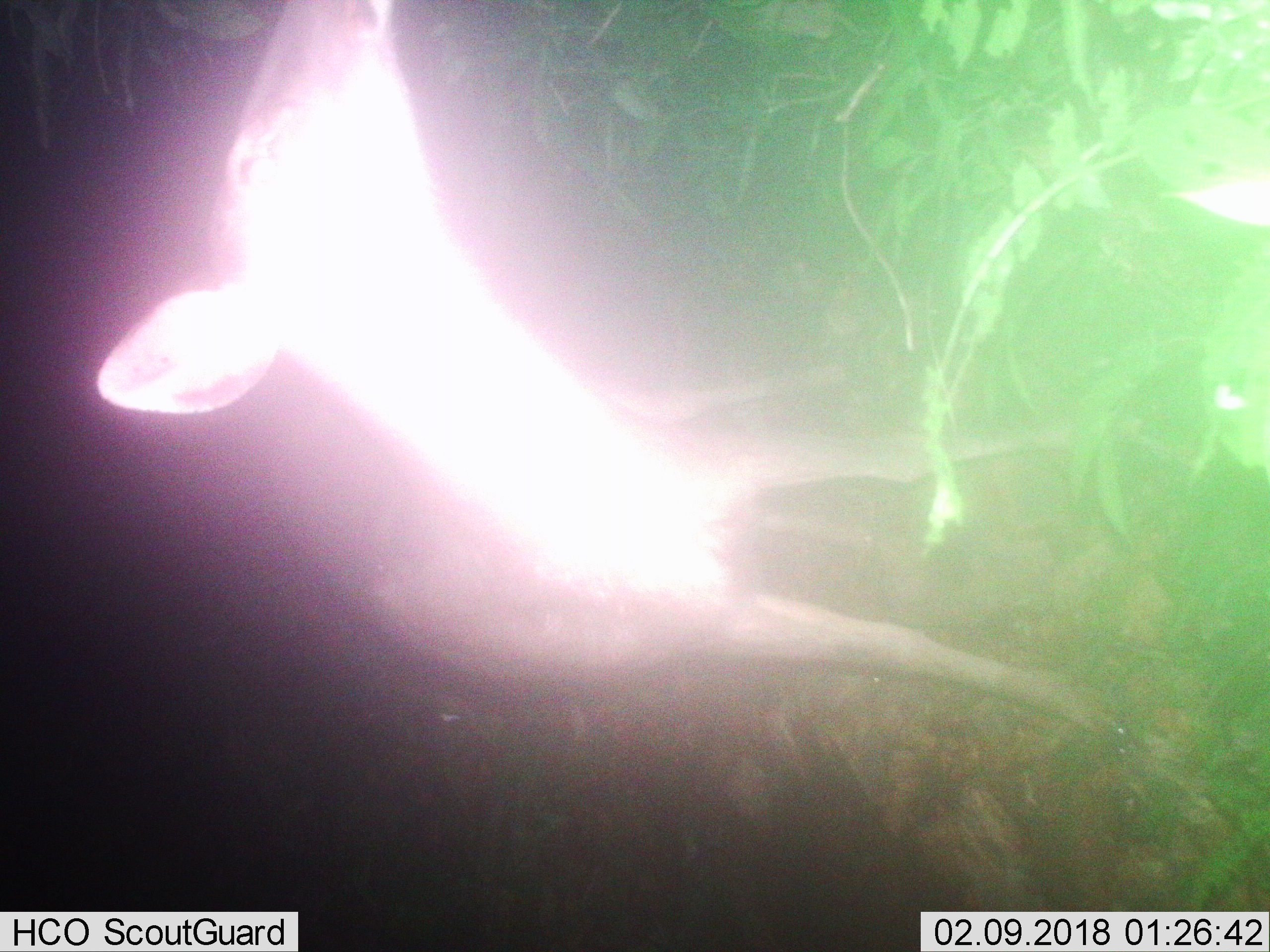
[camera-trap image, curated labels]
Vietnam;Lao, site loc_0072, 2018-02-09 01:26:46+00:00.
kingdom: Animalia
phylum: Chordata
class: Mammalia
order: Artiodactyla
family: Cervidae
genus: Rusa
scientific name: Rusa unicolor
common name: sambar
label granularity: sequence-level